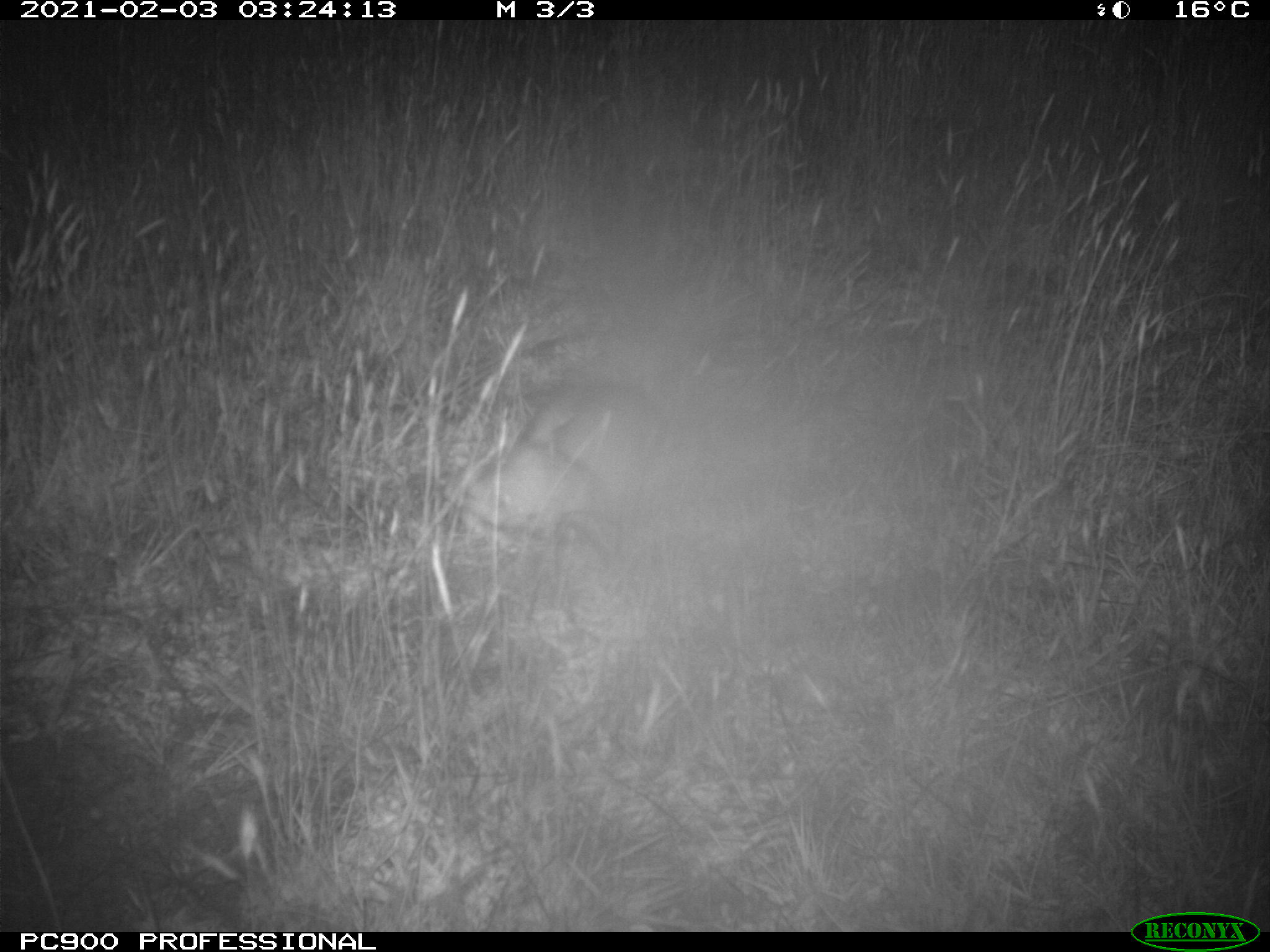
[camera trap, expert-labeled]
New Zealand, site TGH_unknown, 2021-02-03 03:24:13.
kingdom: Animalia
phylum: Chordata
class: Mammalia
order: Carnivora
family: Mustelidae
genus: Mustela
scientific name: Mustela furo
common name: ferret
Ferret (Mustela furo).